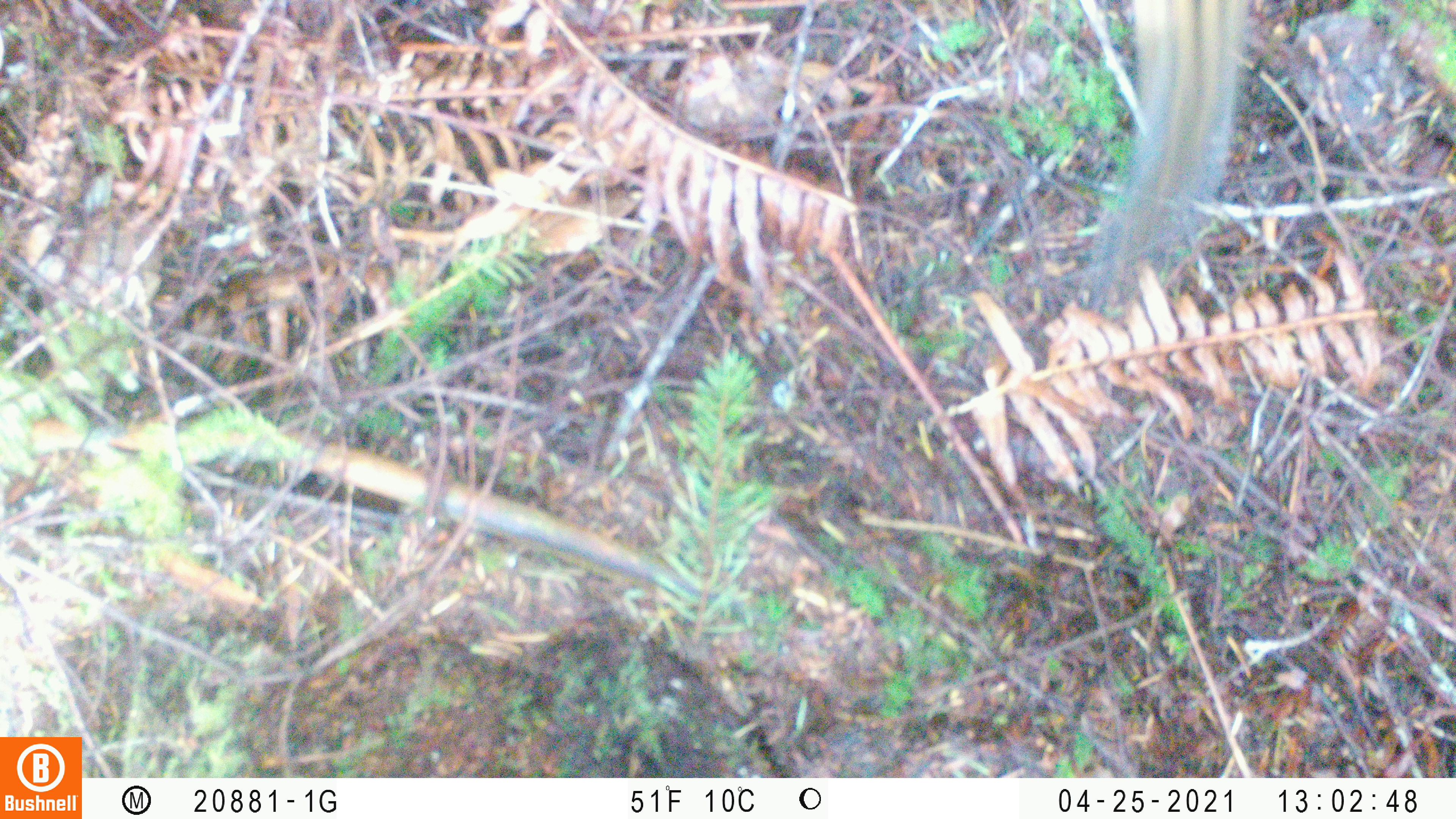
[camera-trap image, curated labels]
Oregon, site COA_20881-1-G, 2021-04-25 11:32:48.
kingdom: Animalia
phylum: Chordata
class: Mammalia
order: Rodentia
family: Sciuridae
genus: Neotamias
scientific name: Neotamias townsendii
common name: townsend's chipmunk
Townsend's chipmunk (Neotamias townsendii).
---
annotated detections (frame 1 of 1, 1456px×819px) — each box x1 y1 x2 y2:
townsend's chipmunk: 1049 0 1281 320